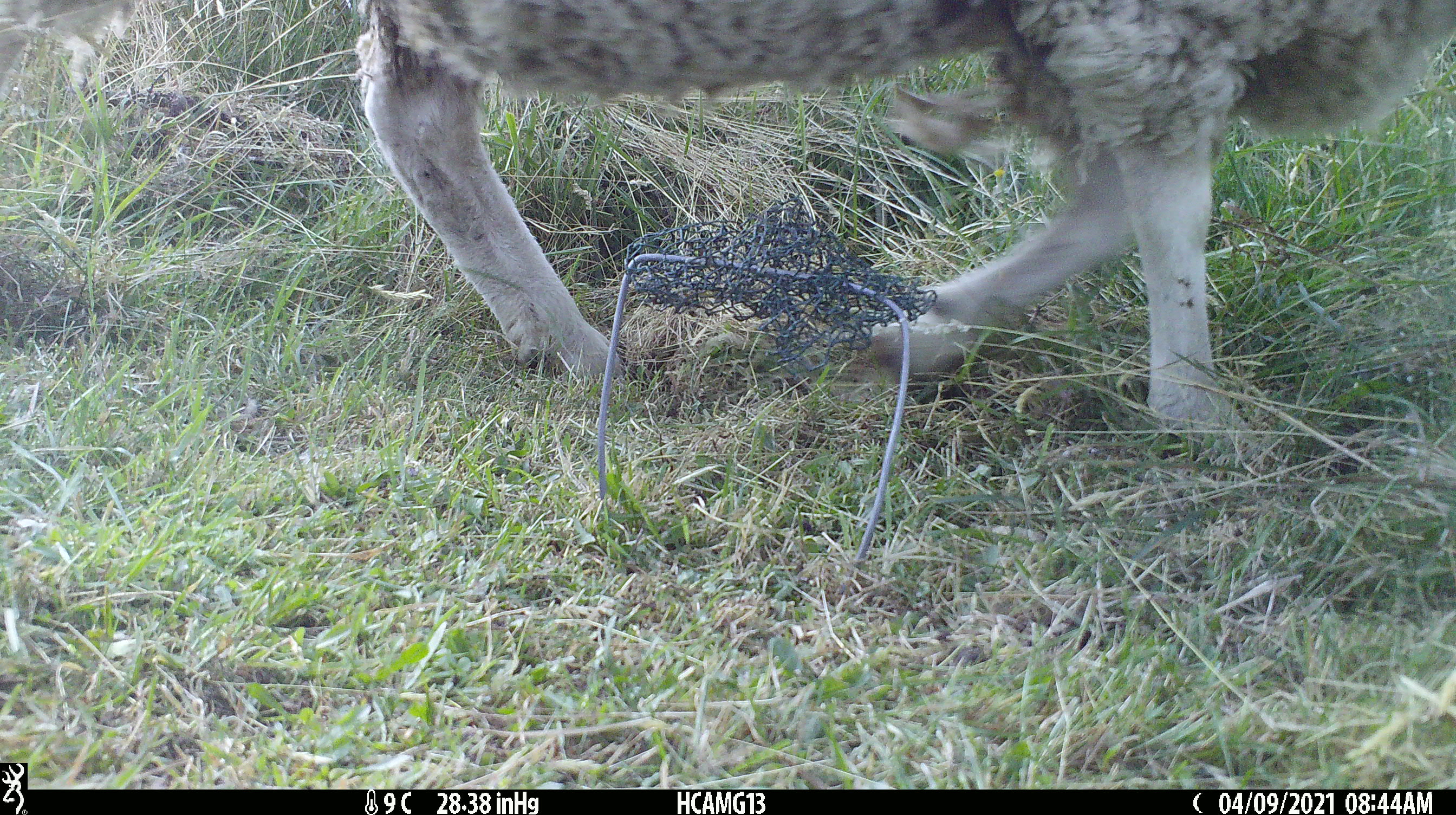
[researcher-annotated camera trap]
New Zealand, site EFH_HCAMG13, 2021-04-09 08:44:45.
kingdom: Animalia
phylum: Chordata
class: Mammalia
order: Artiodactyla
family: Bovidae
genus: Ovis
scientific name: Ovis aries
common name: domestic sheep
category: sheep